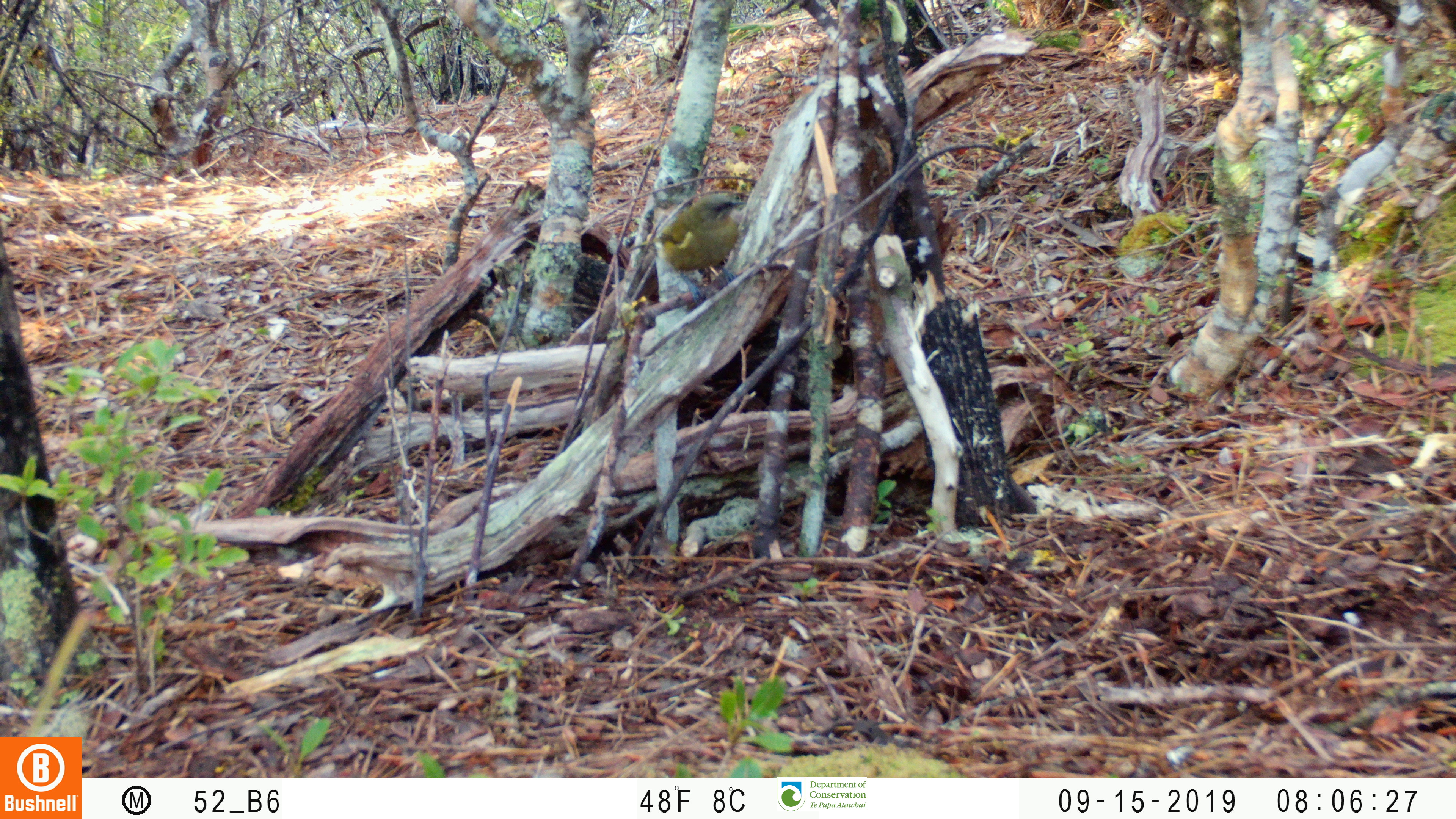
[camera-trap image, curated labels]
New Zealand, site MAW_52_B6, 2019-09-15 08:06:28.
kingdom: Animalia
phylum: Chordata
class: Aves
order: Passeriformes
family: Meliphagidae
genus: Anthornis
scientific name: Anthornis melanura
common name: new zealand bellbird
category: bellbird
Bellbird (new zealand bellbird) (Anthornis melanura).